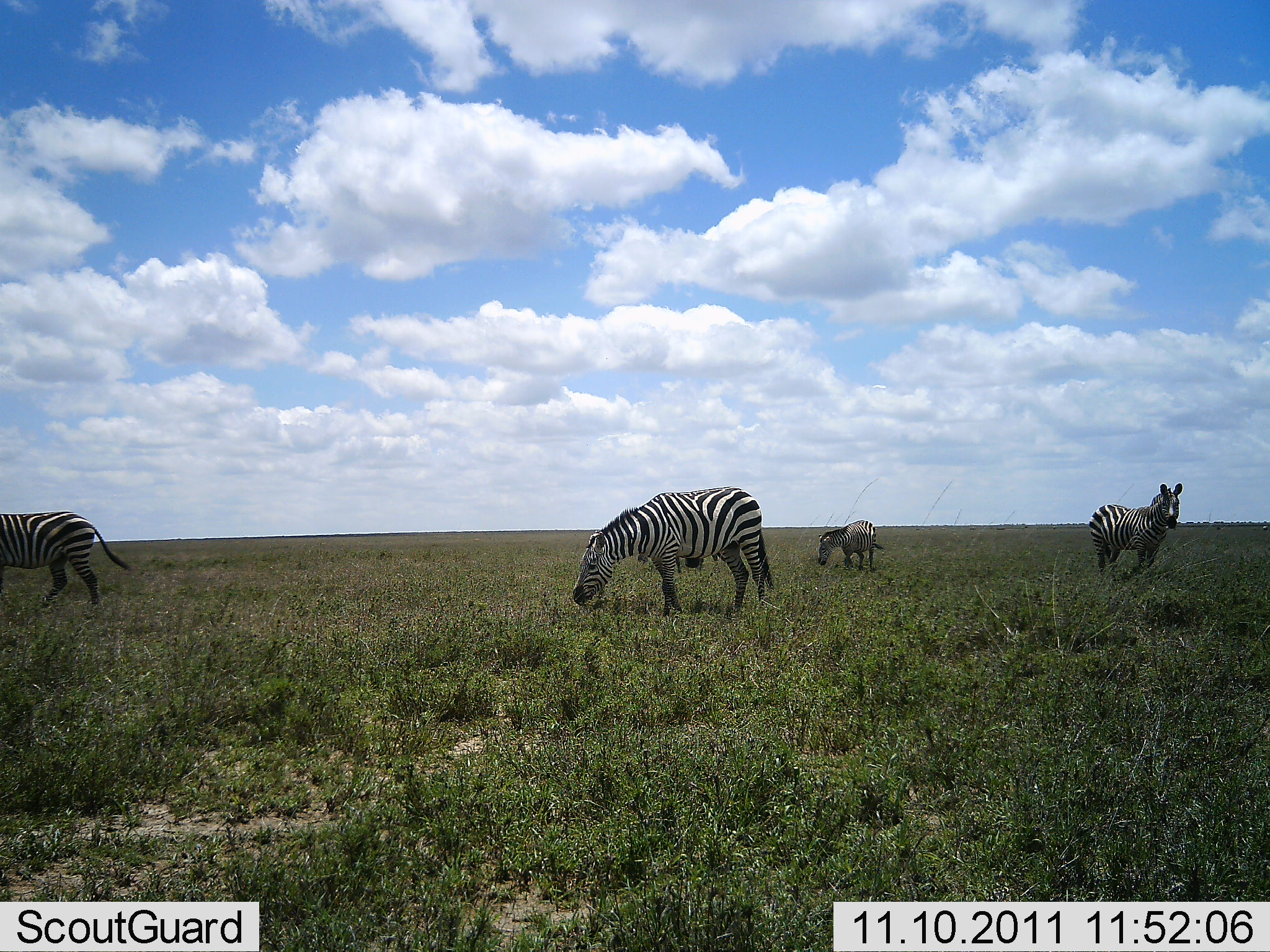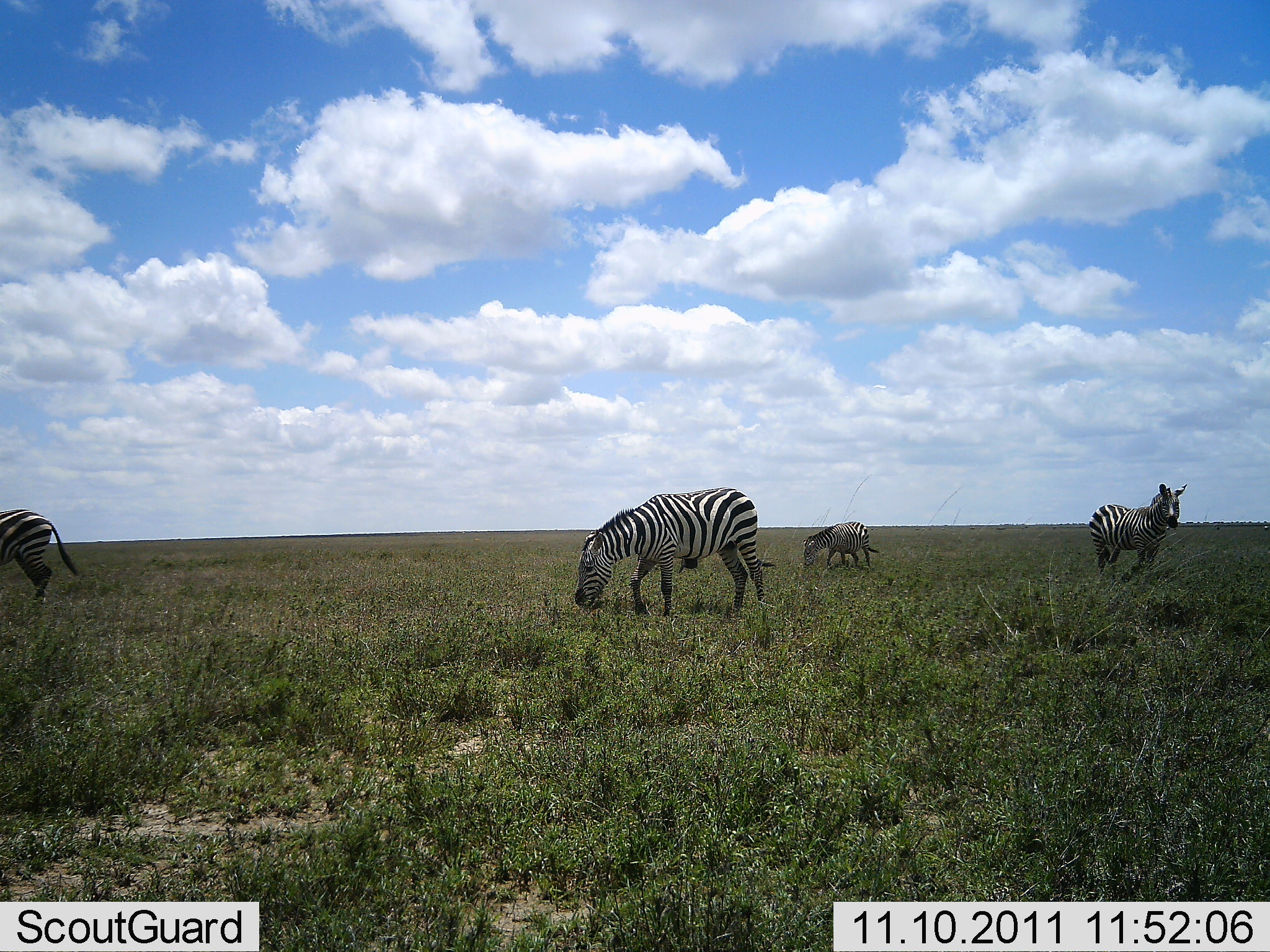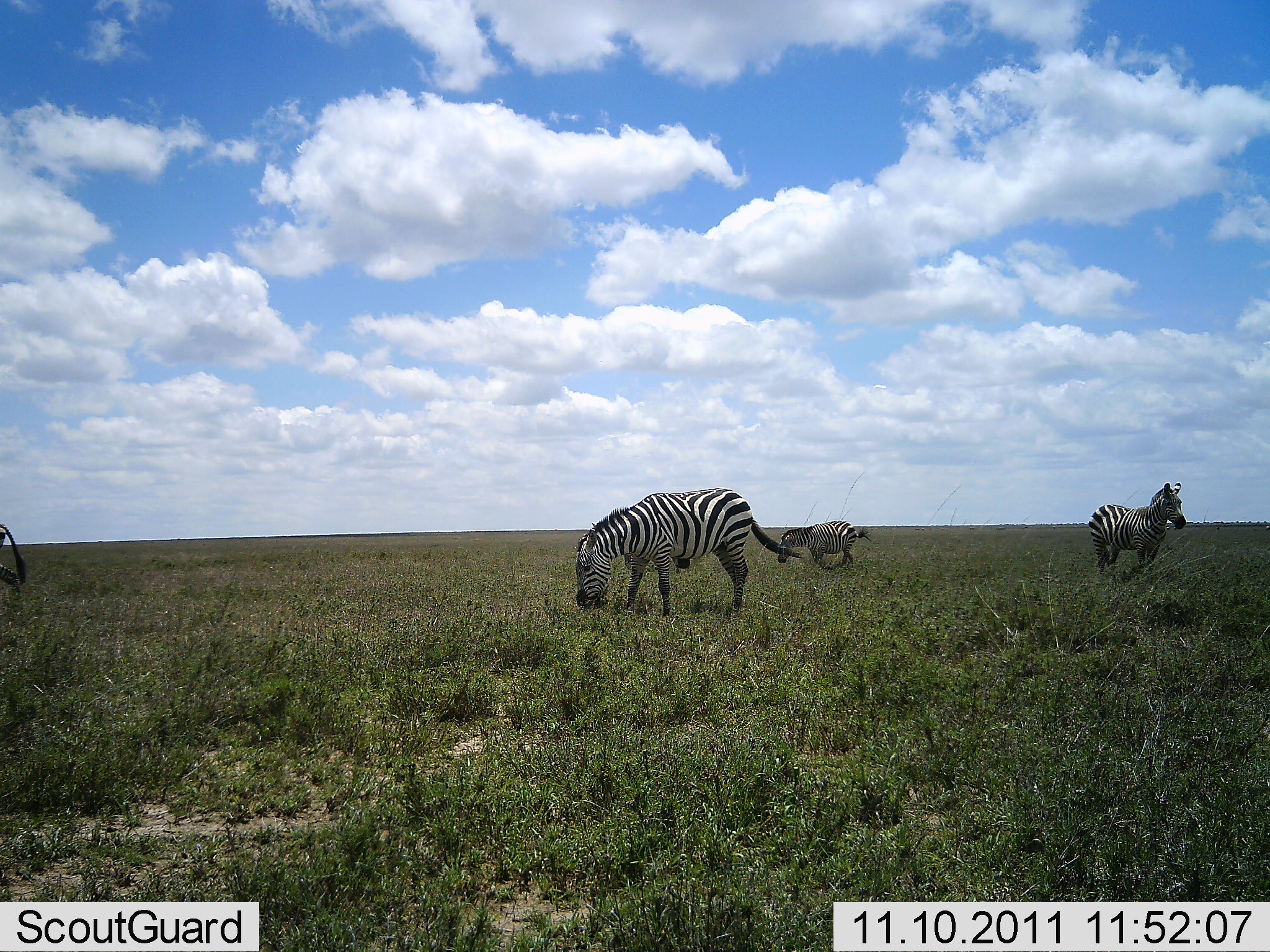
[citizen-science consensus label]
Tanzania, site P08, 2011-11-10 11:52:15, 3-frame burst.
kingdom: Animalia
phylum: Chordata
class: Mammalia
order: Perissodactyla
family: Equidae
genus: Equus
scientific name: Equus quagga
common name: plains zebra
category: zebra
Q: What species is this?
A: Zebra (plains zebra) (Equus quagga).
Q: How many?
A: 4.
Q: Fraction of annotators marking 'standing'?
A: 60%.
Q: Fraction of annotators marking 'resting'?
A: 0%.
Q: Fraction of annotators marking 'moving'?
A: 40%.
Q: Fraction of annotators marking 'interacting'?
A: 0%.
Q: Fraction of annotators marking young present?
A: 0%.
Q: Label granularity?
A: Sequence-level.